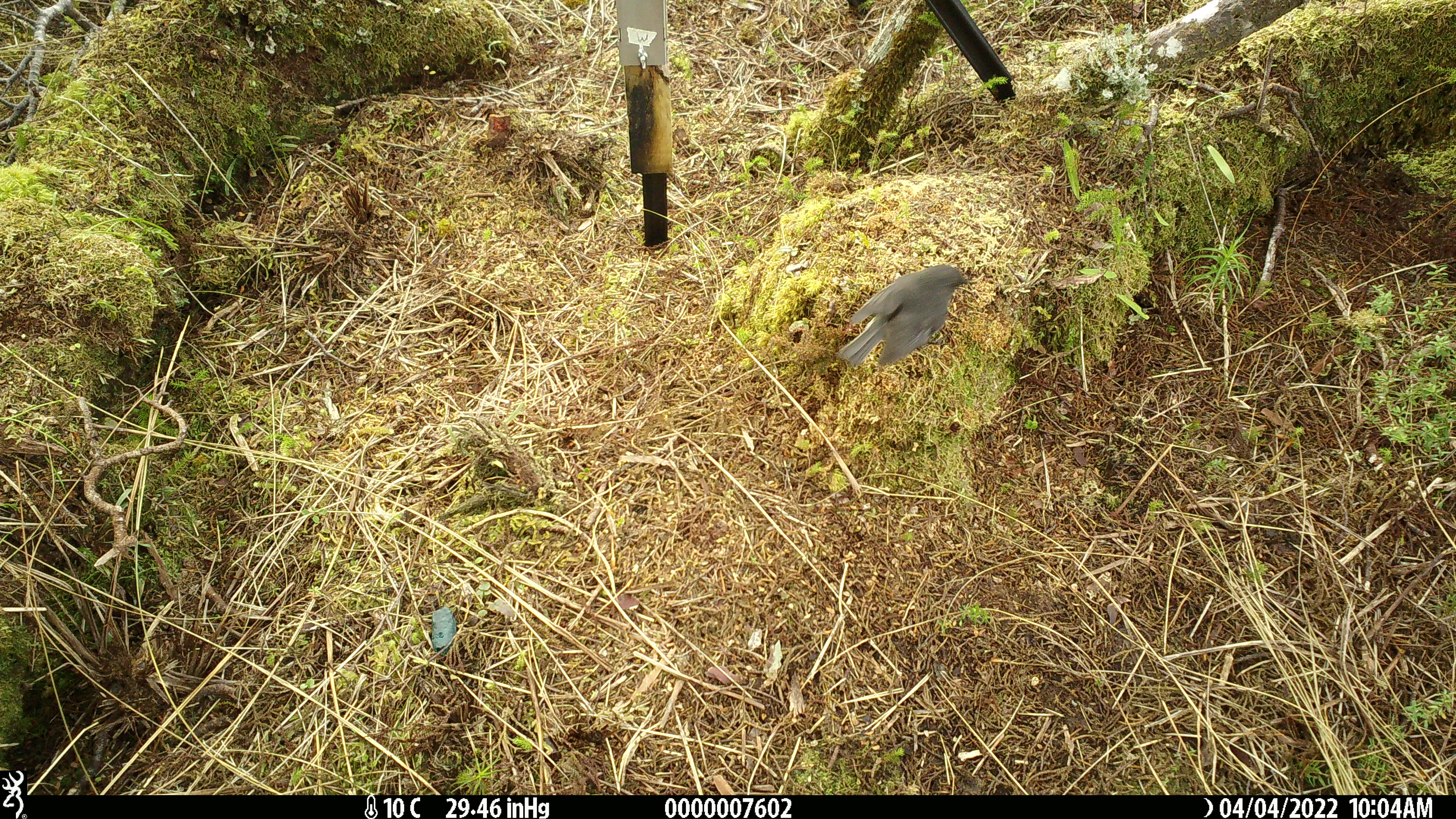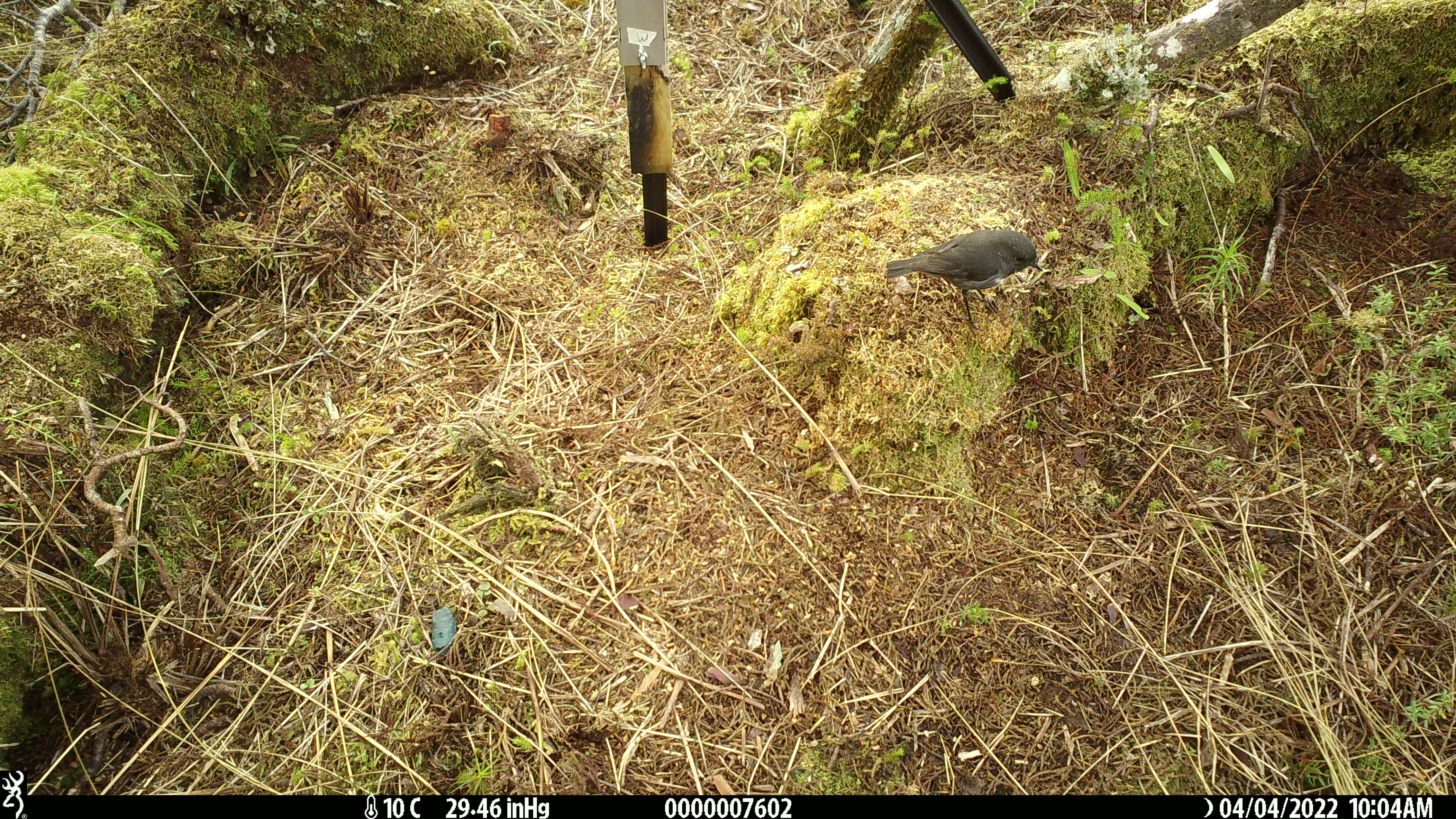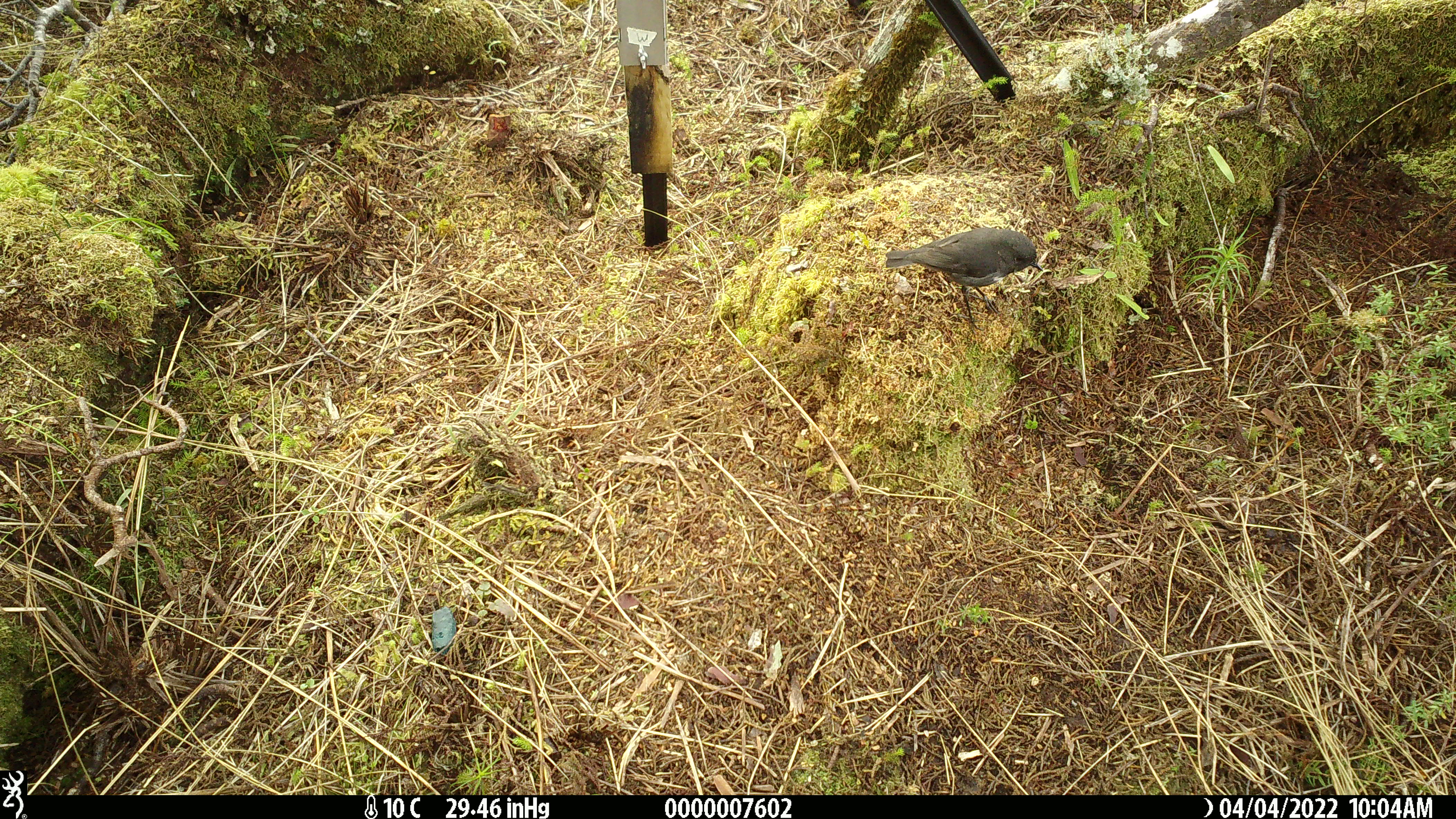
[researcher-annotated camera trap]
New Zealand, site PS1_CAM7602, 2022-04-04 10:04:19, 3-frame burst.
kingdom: Animalia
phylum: Chordata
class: Aves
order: Passeriformes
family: Petroicidae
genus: Petroica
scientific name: Petroica australis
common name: new zealand robin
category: robin